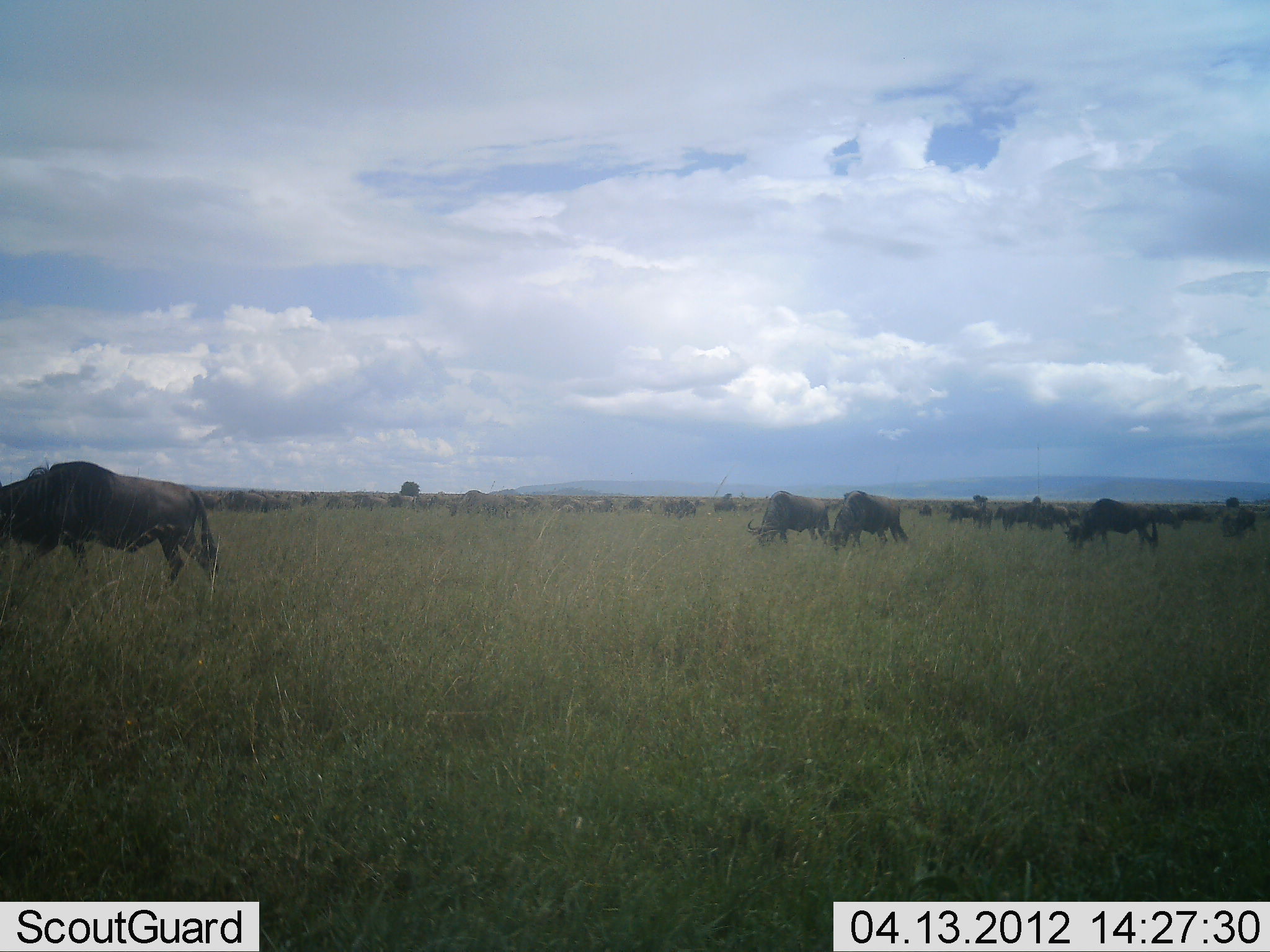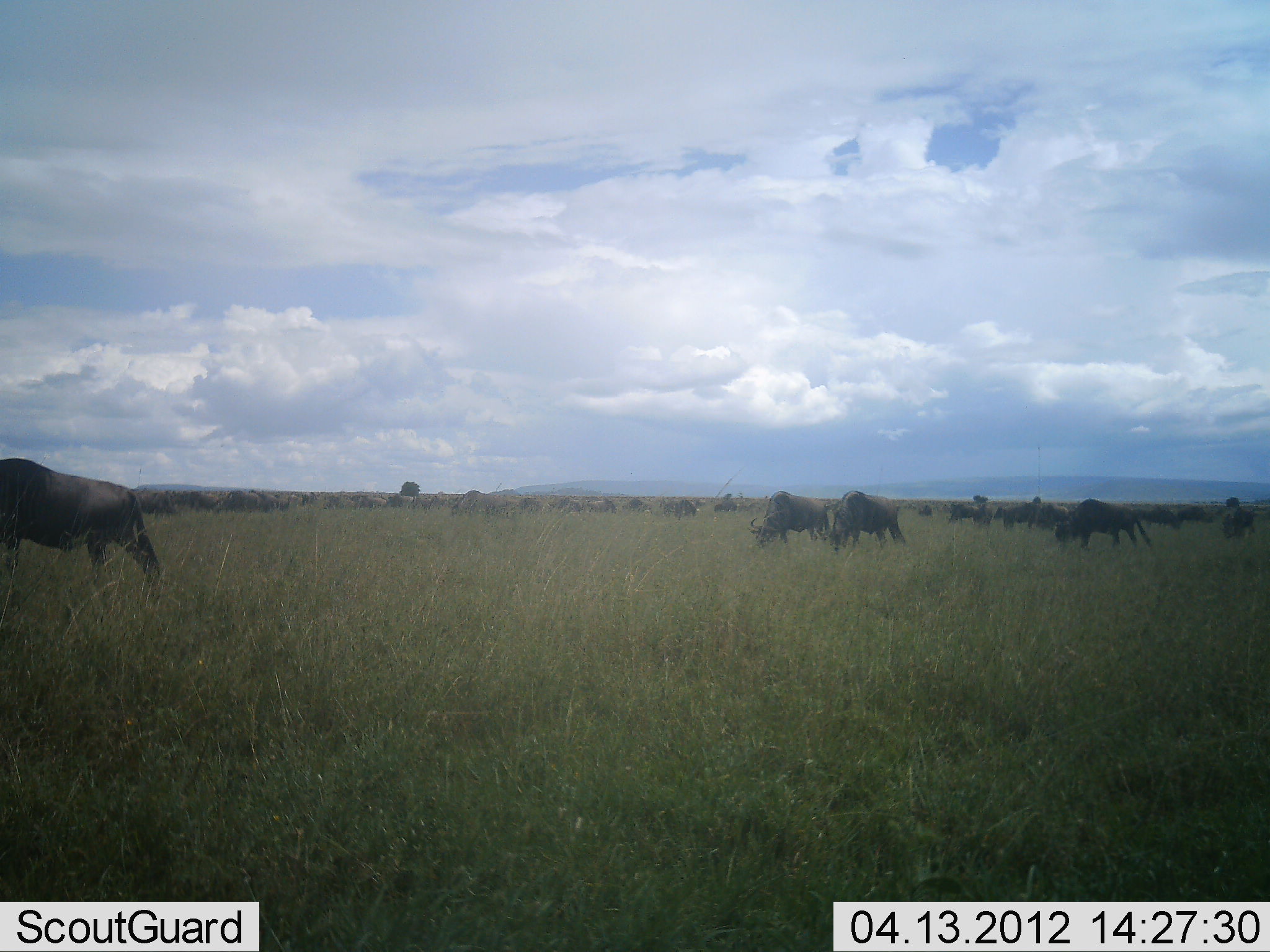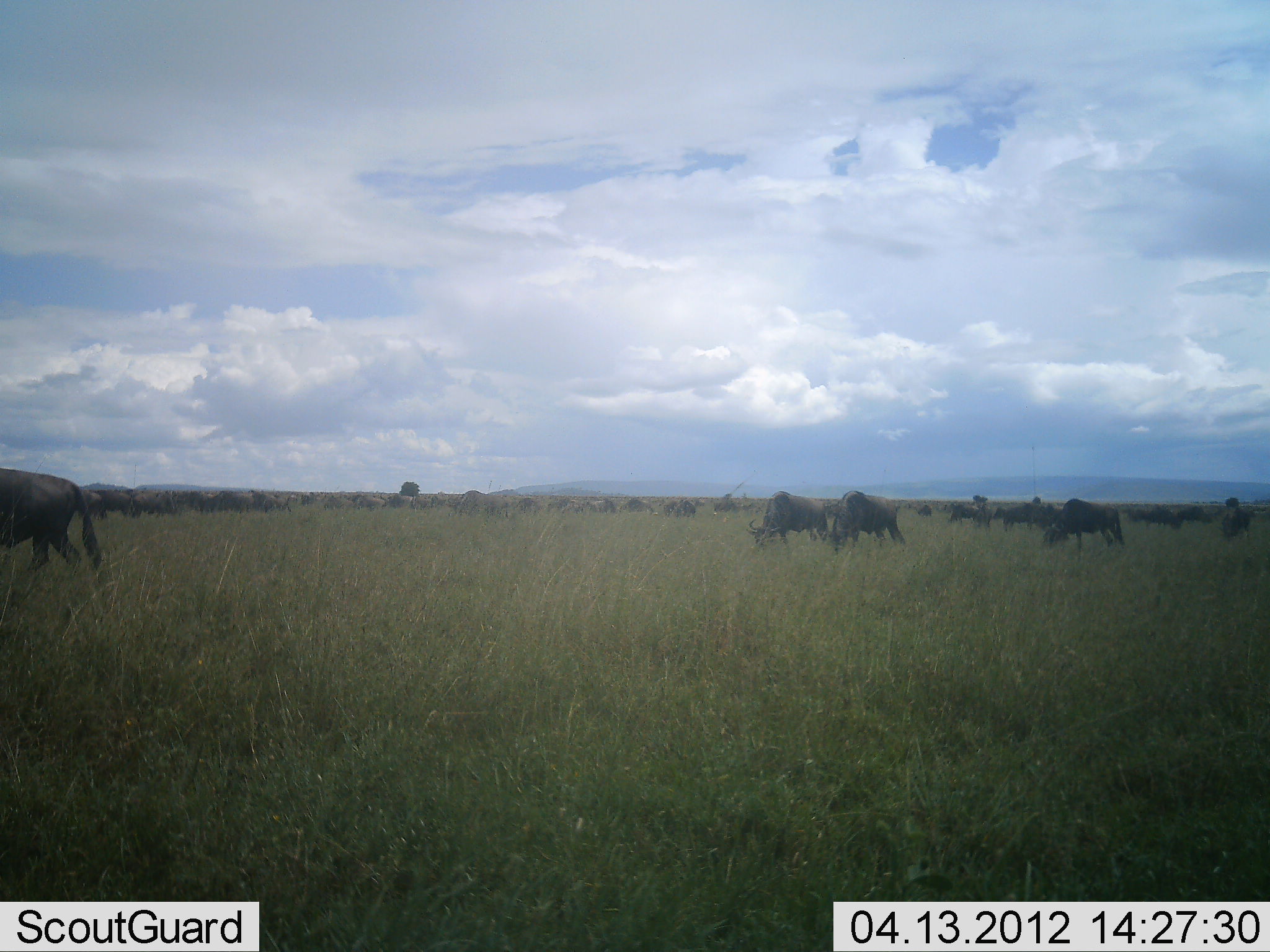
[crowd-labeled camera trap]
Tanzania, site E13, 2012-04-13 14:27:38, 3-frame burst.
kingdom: Animalia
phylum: Chordata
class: Mammalia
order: Artiodactyla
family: Bovidae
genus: Connochaetes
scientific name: Connochaetes taurinus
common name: blue wildebeest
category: wildebeest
Wildebeest (blue wildebeest) (Connochaetes taurinus), count 11-50. Behavior (volunteer vote fractions): standing 16%, resting 0%, moving 74%, interacting 5%. Young present (vote fraction): 0%. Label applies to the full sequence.